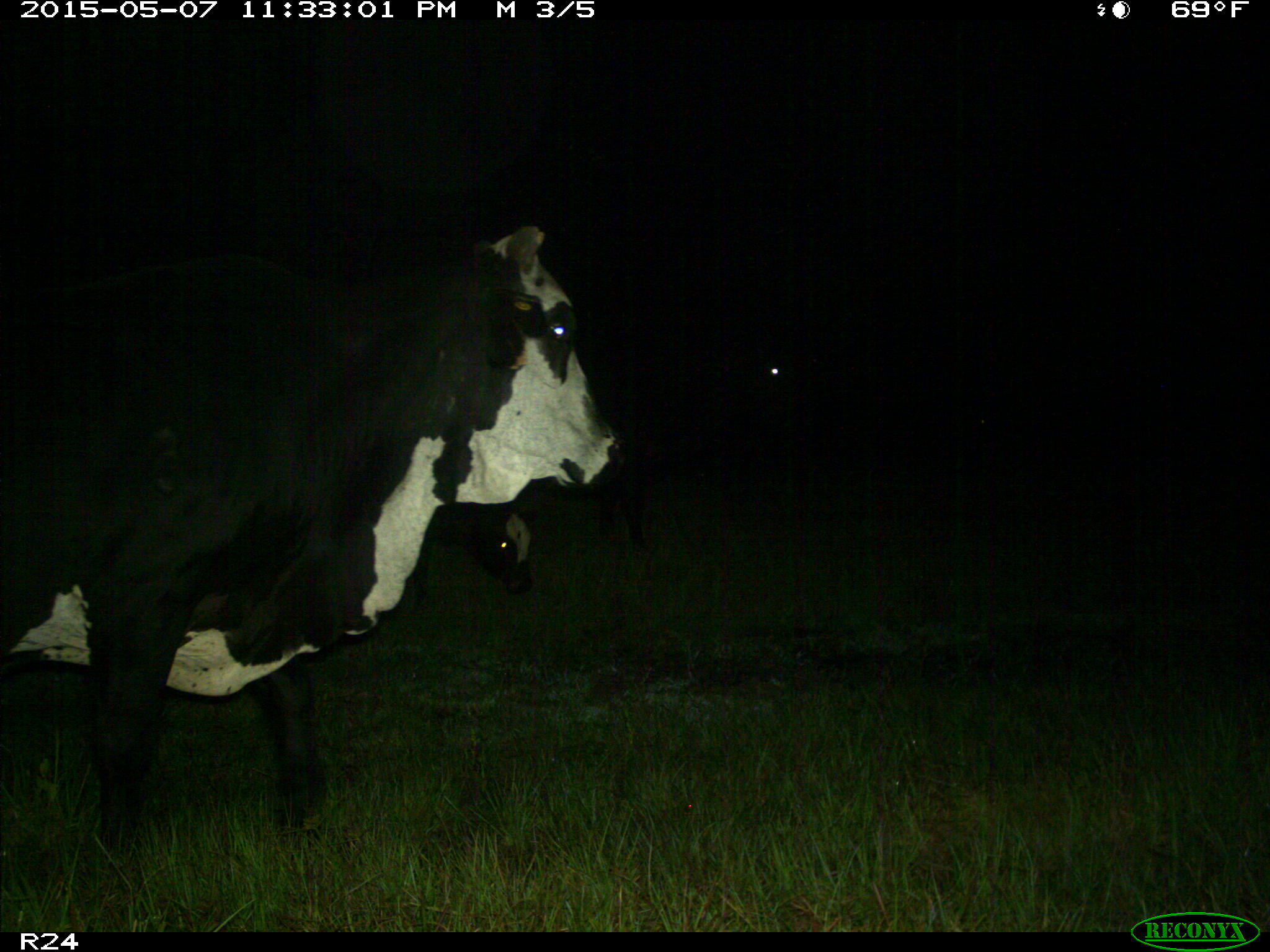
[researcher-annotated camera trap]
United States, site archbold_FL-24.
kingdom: Animalia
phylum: Chordata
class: Mammalia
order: Artiodactyla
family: Bovidae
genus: Bos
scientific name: Bos taurus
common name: domestic cow